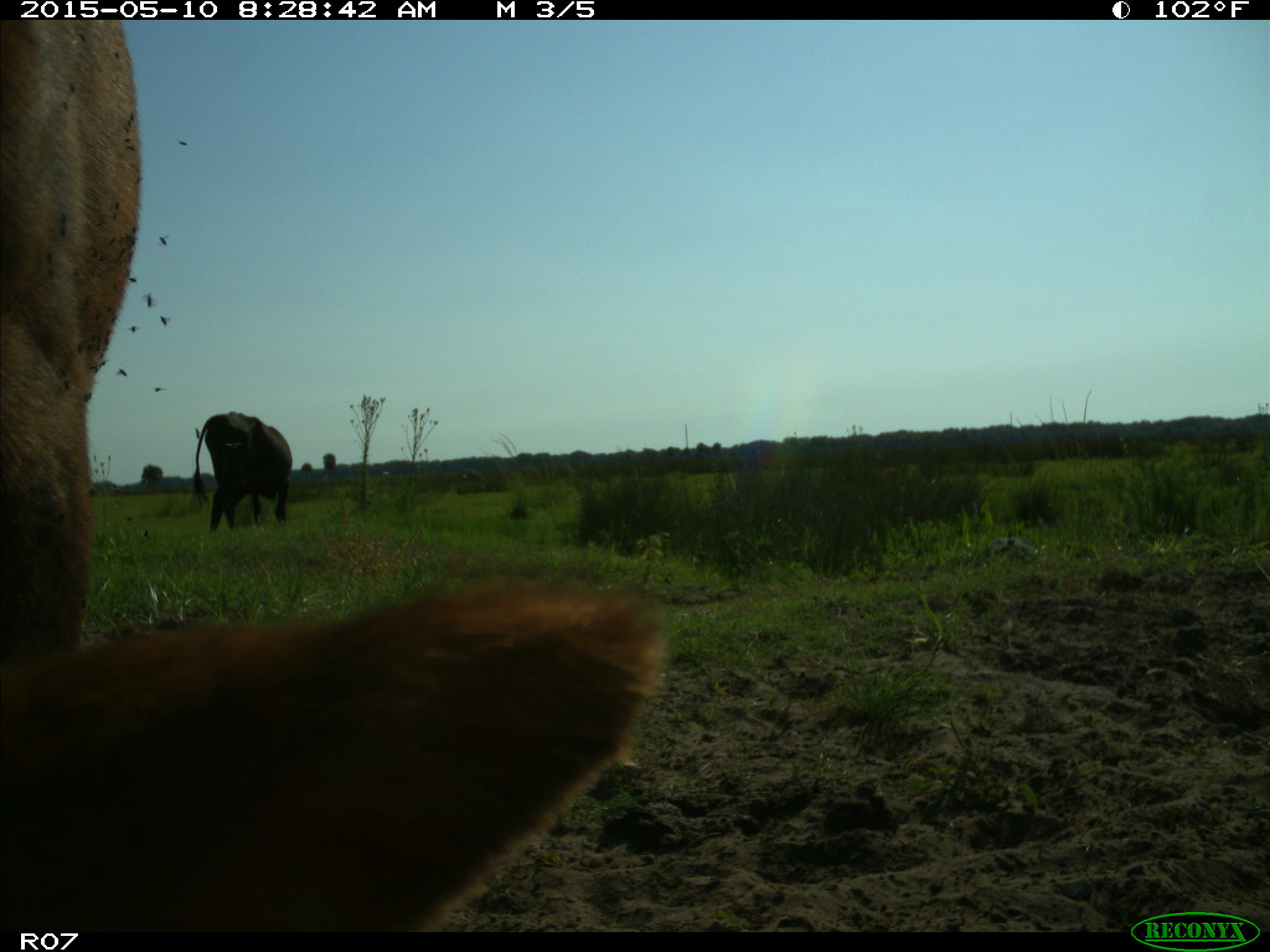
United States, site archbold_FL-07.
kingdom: Animalia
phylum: Chordata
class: Mammalia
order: Artiodactyla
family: Bovidae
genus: Bos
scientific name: Bos taurus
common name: domestic cow